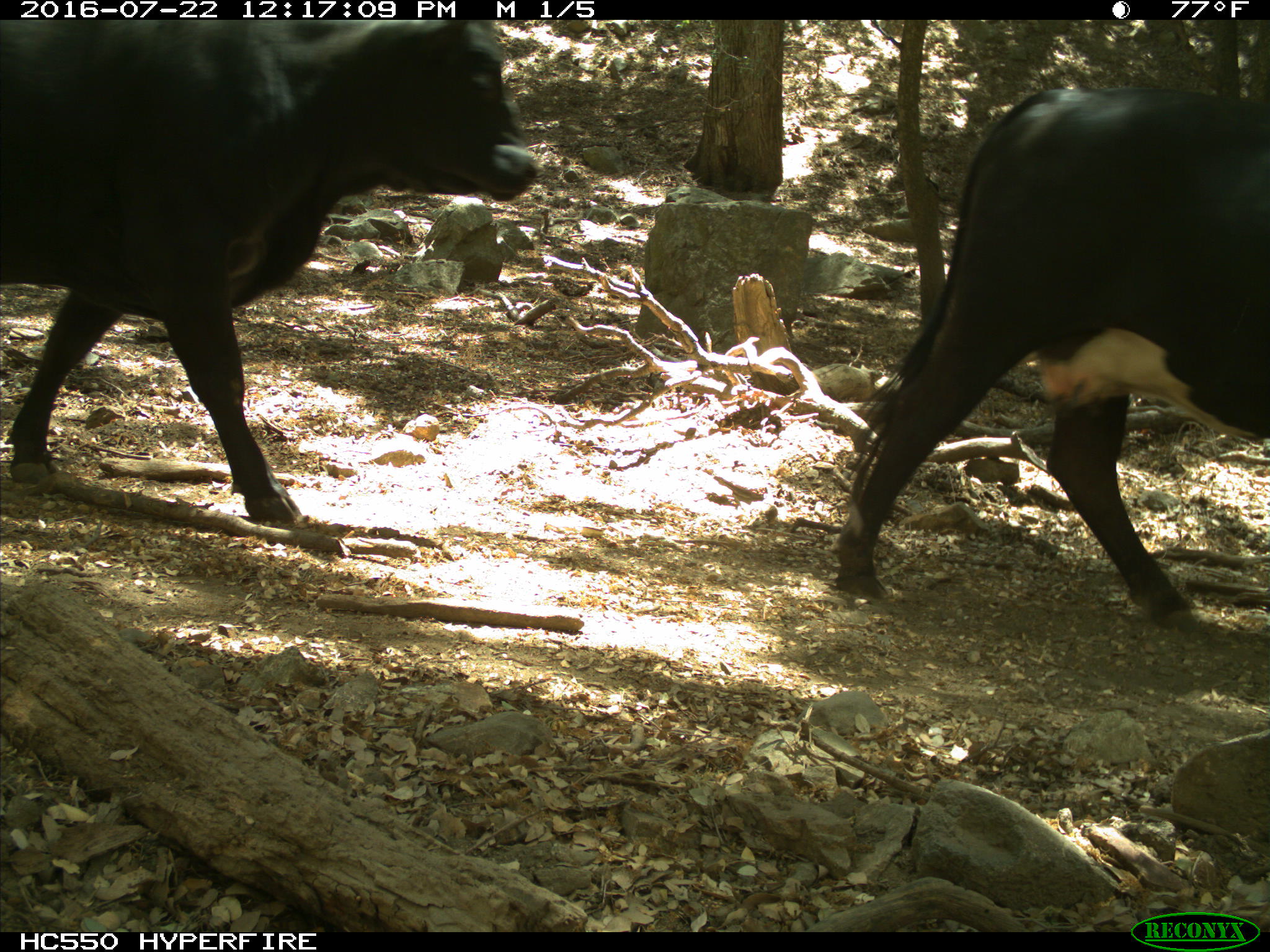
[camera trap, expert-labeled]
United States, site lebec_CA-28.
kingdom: Animalia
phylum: Chordata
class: Mammalia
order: Artiodactyla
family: Bovidae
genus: Bos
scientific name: Bos taurus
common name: domestic cow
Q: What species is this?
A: Bos taurus (domestic cow).